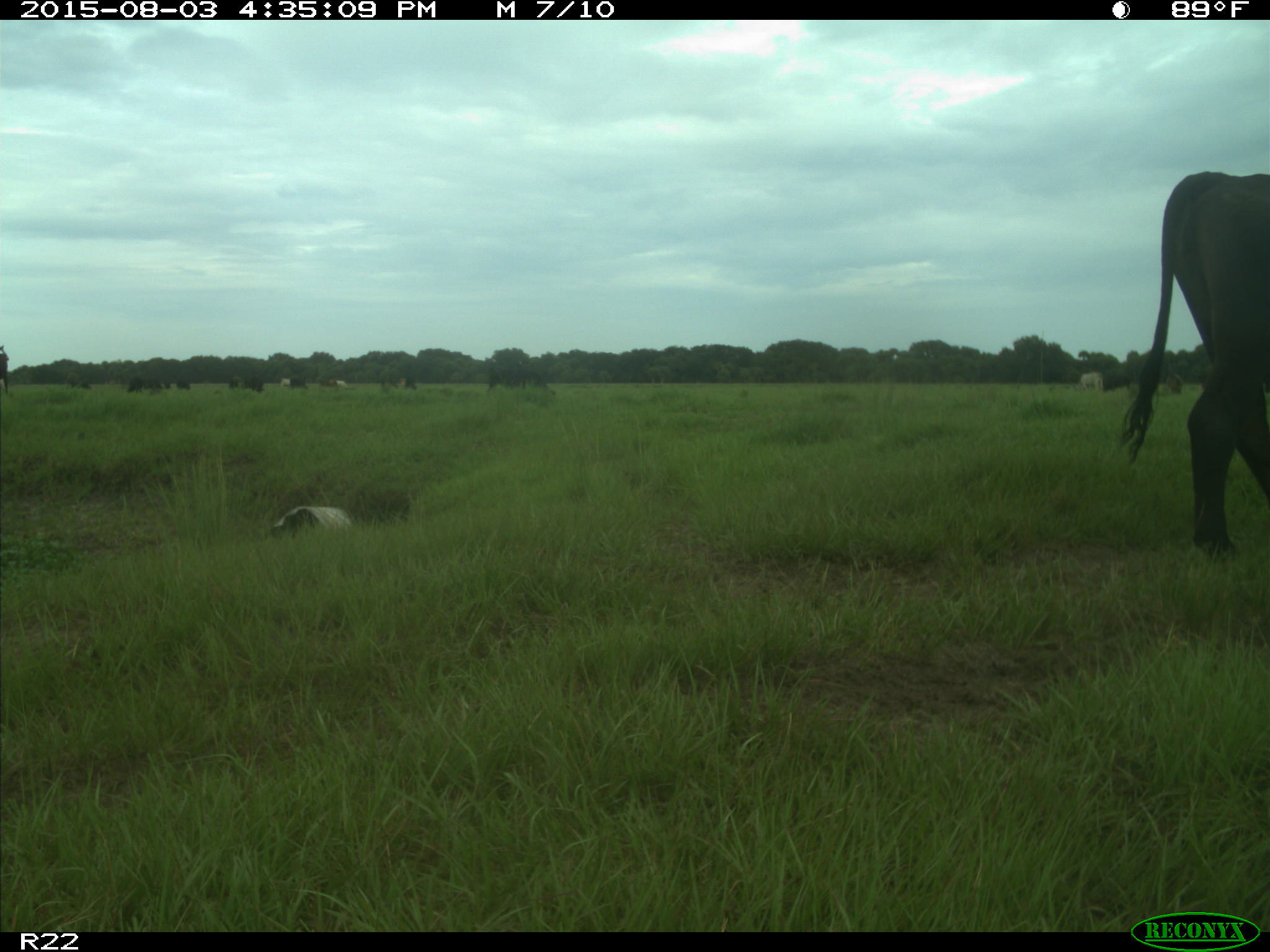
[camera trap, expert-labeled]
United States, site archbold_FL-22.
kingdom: Animalia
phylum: Chordata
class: Mammalia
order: Artiodactyla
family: Bovidae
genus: Bos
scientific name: Bos taurus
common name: domestic cow